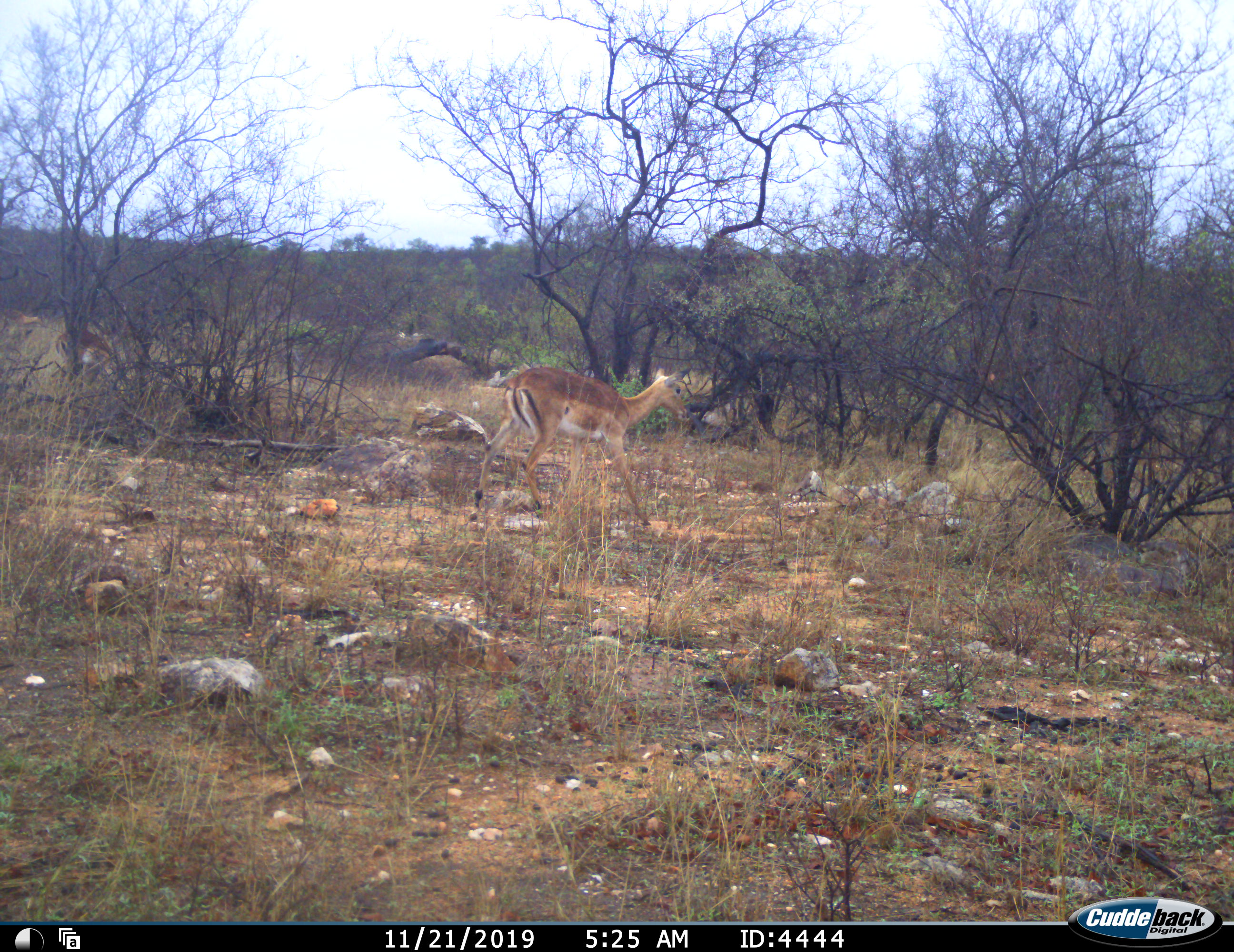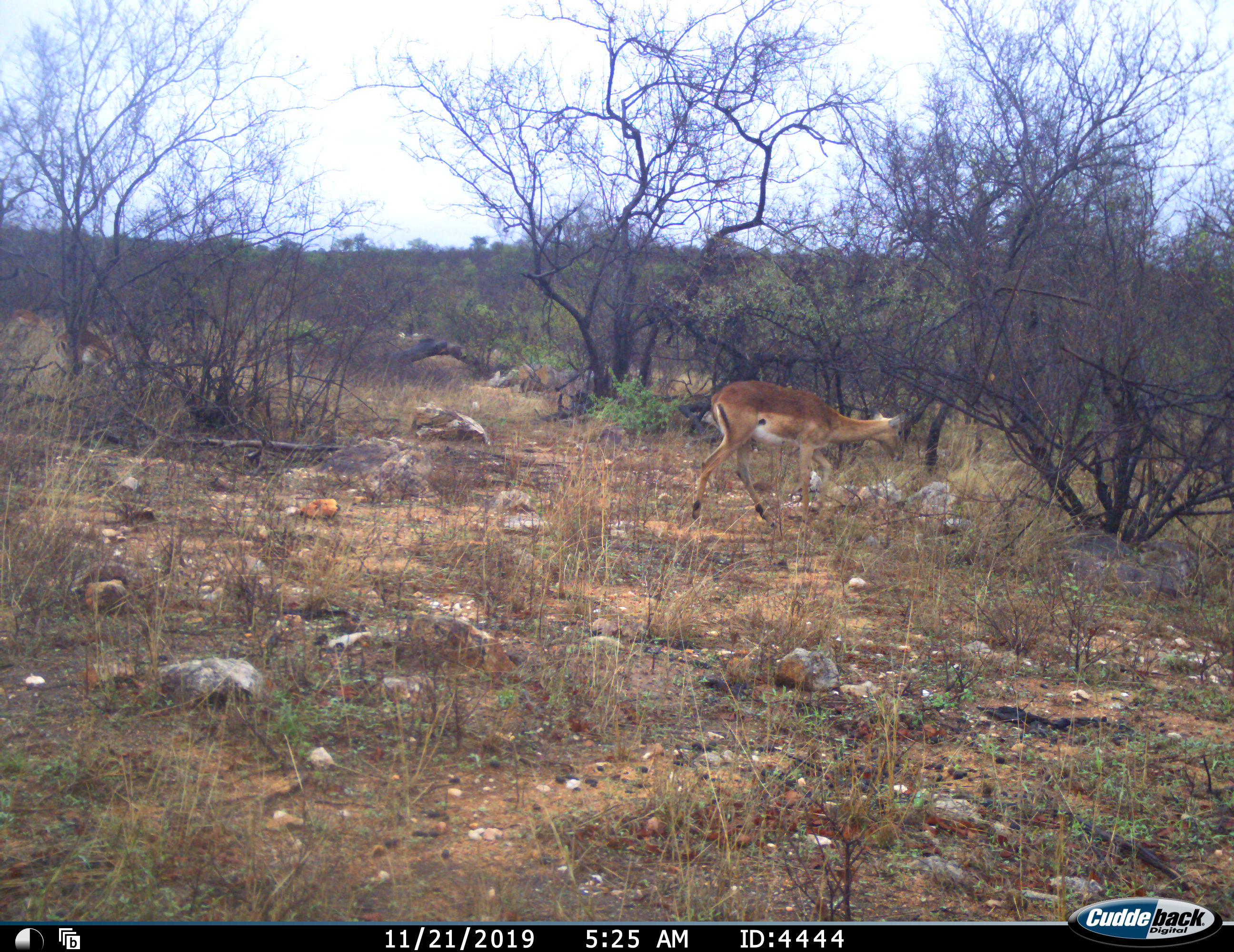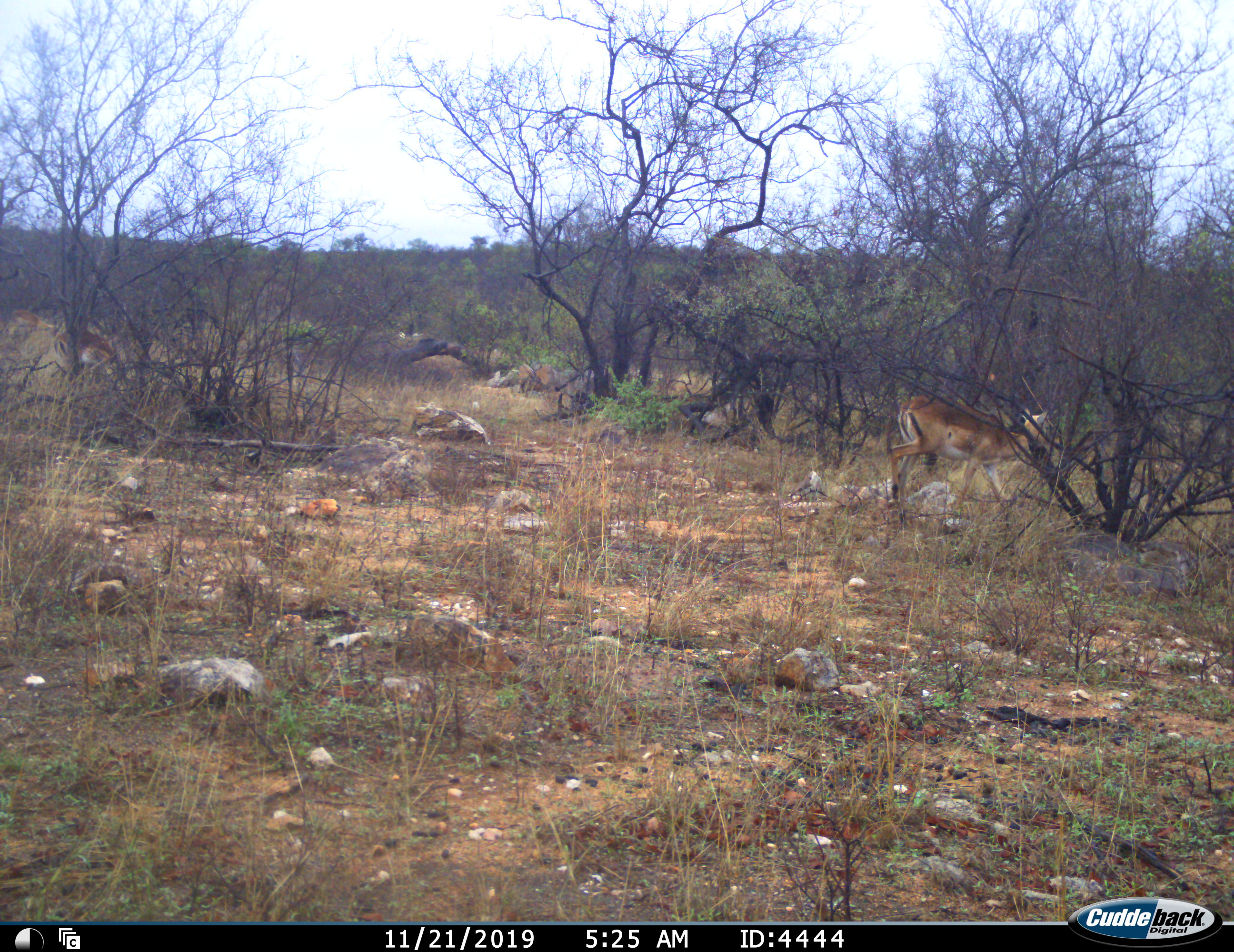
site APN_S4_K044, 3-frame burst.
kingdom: Animalia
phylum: Chordata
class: Mammalia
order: Artiodactyla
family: Bovidae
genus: Aepyceros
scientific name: Aepyceros melampus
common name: impala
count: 1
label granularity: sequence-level